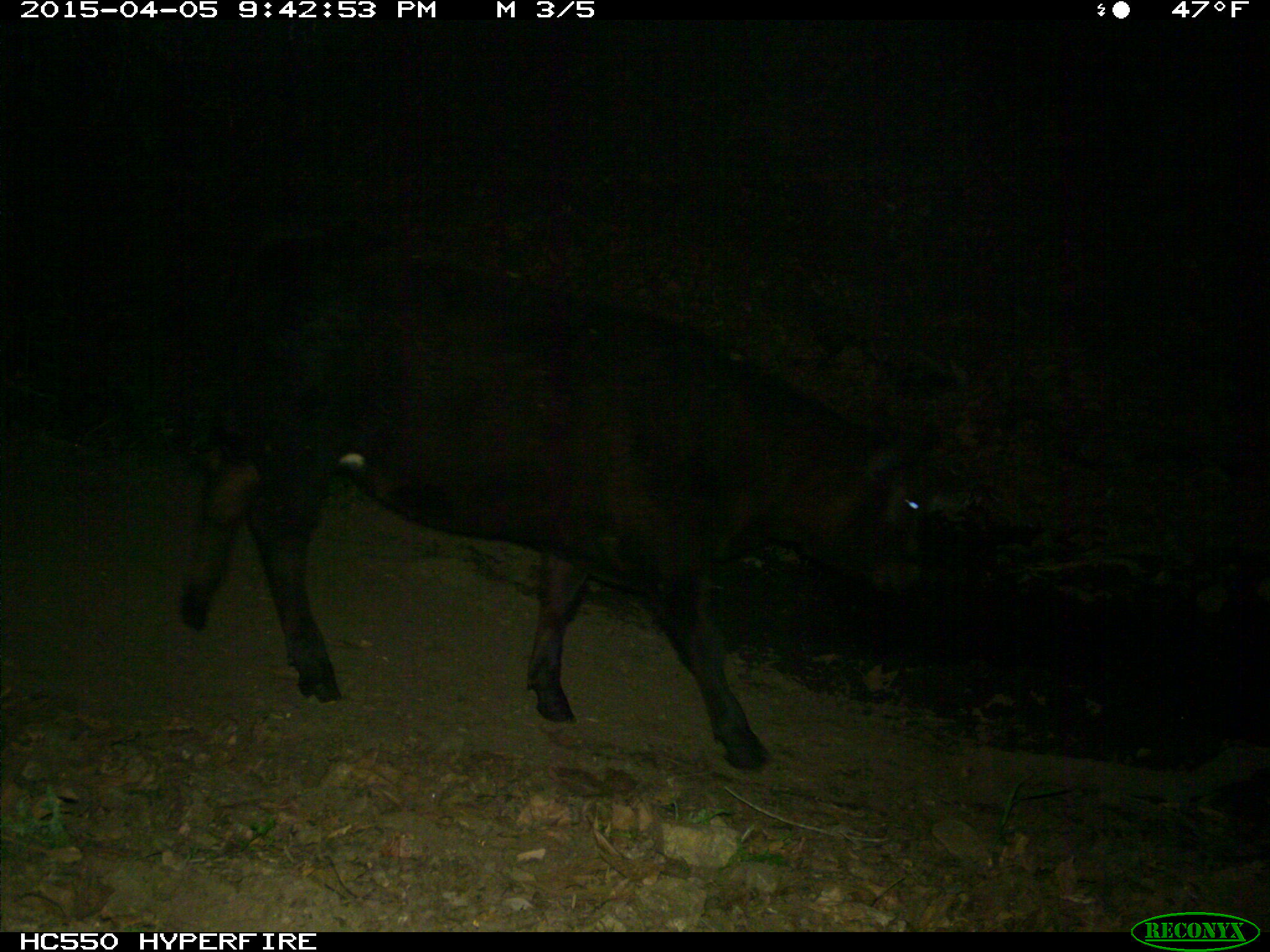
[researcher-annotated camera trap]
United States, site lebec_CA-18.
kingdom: Animalia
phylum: Chordata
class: Mammalia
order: Artiodactyla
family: Bovidae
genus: Bos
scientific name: Bos taurus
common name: domestic cow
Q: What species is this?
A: Bos taurus (domestic cow).